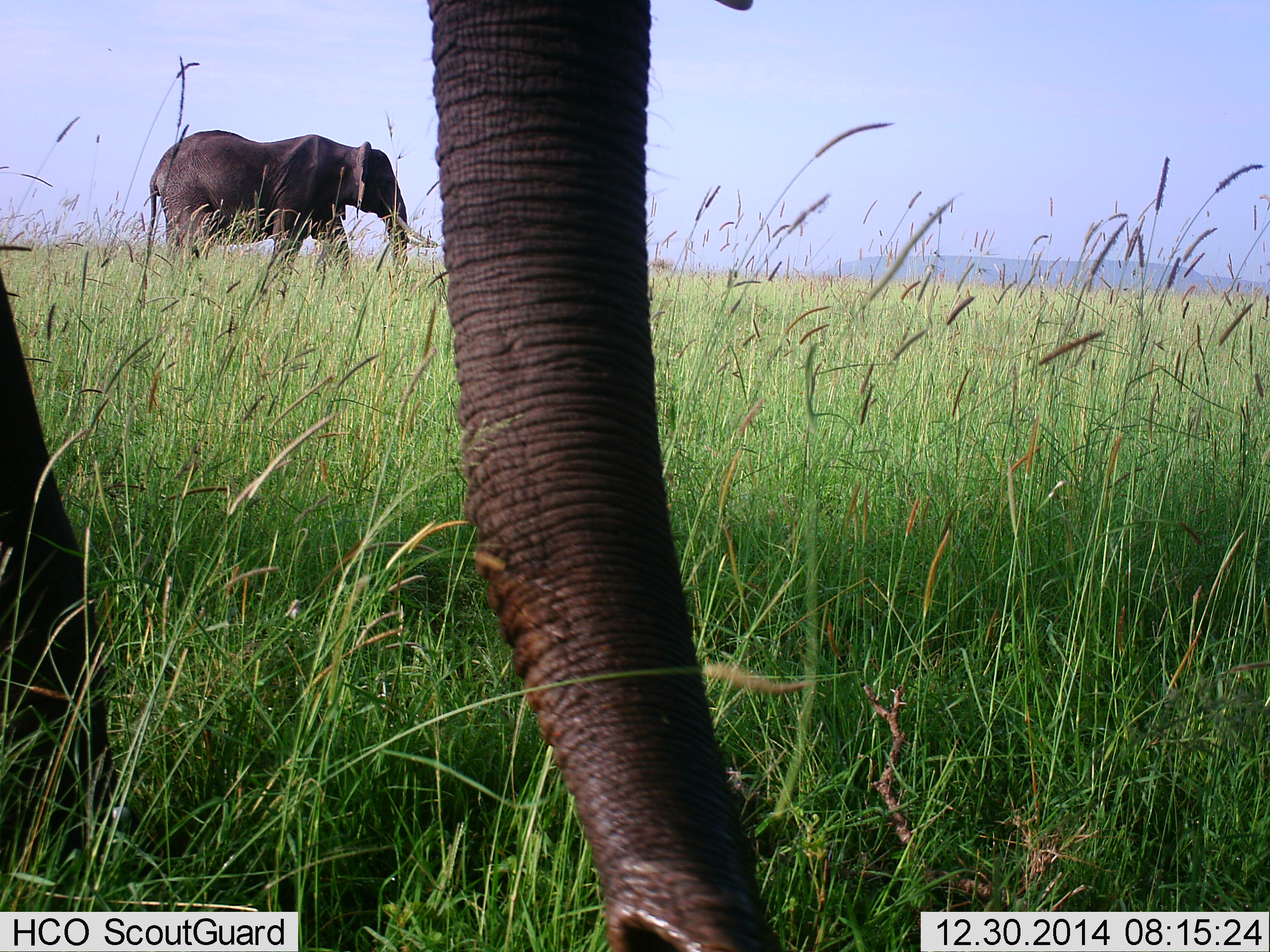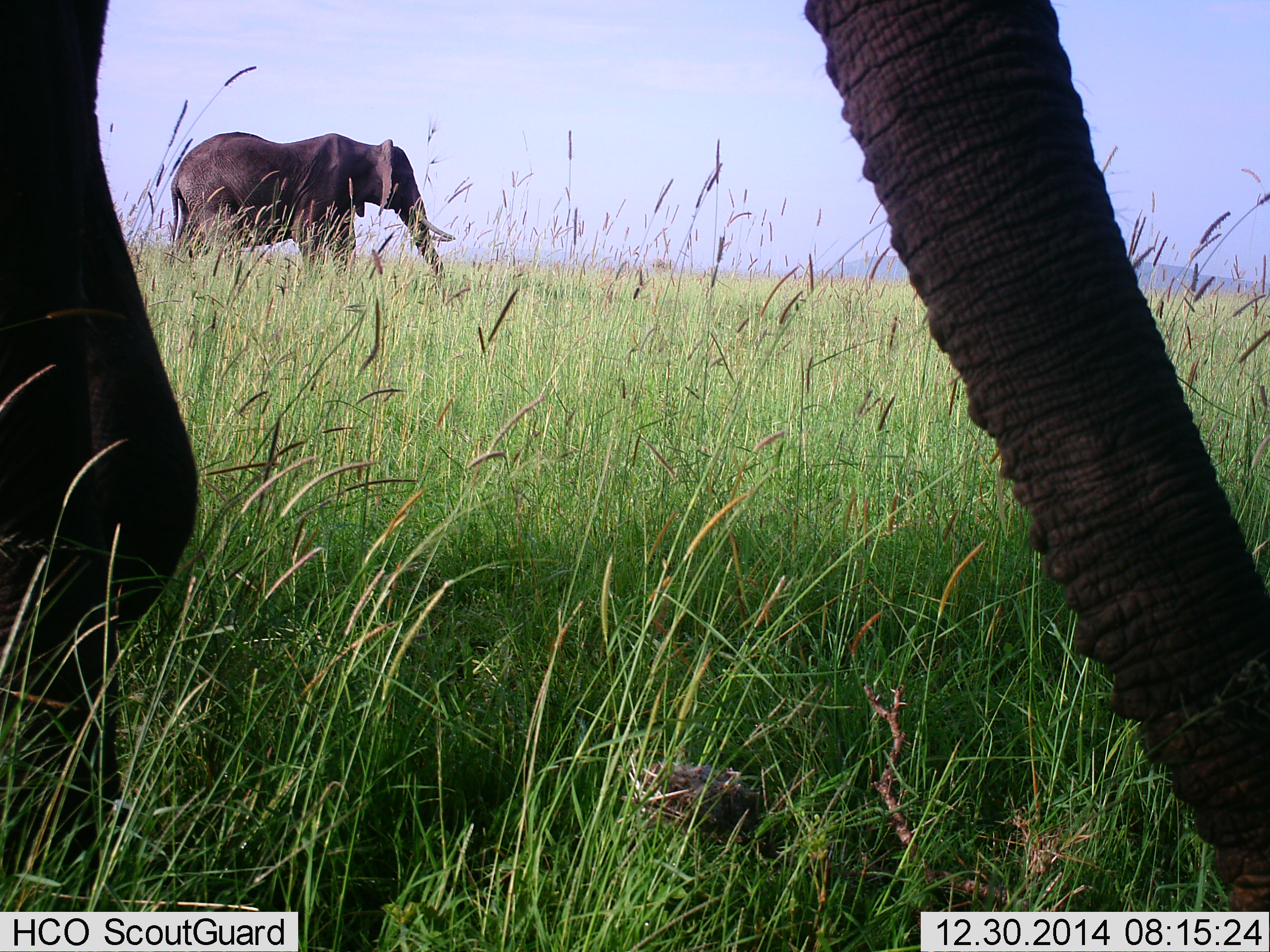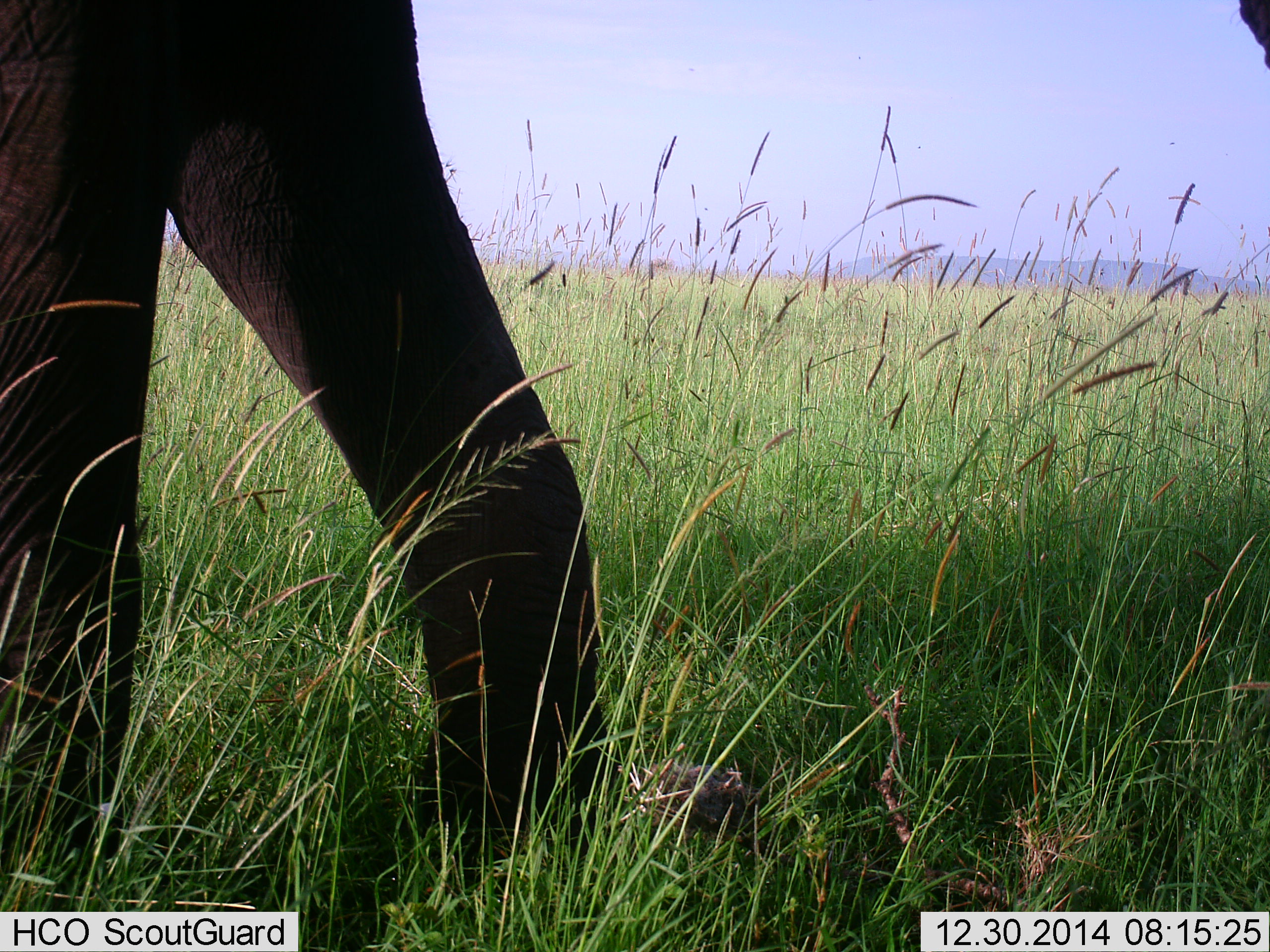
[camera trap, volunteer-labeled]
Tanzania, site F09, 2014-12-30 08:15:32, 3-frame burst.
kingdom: Animalia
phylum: Chordata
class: Mammalia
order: Proboscidea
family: Elephantidae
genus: Loxodonta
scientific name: Loxodonta africana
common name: african bush elephant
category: elephant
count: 2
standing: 20%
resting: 0%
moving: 80%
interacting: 0%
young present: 0%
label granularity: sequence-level